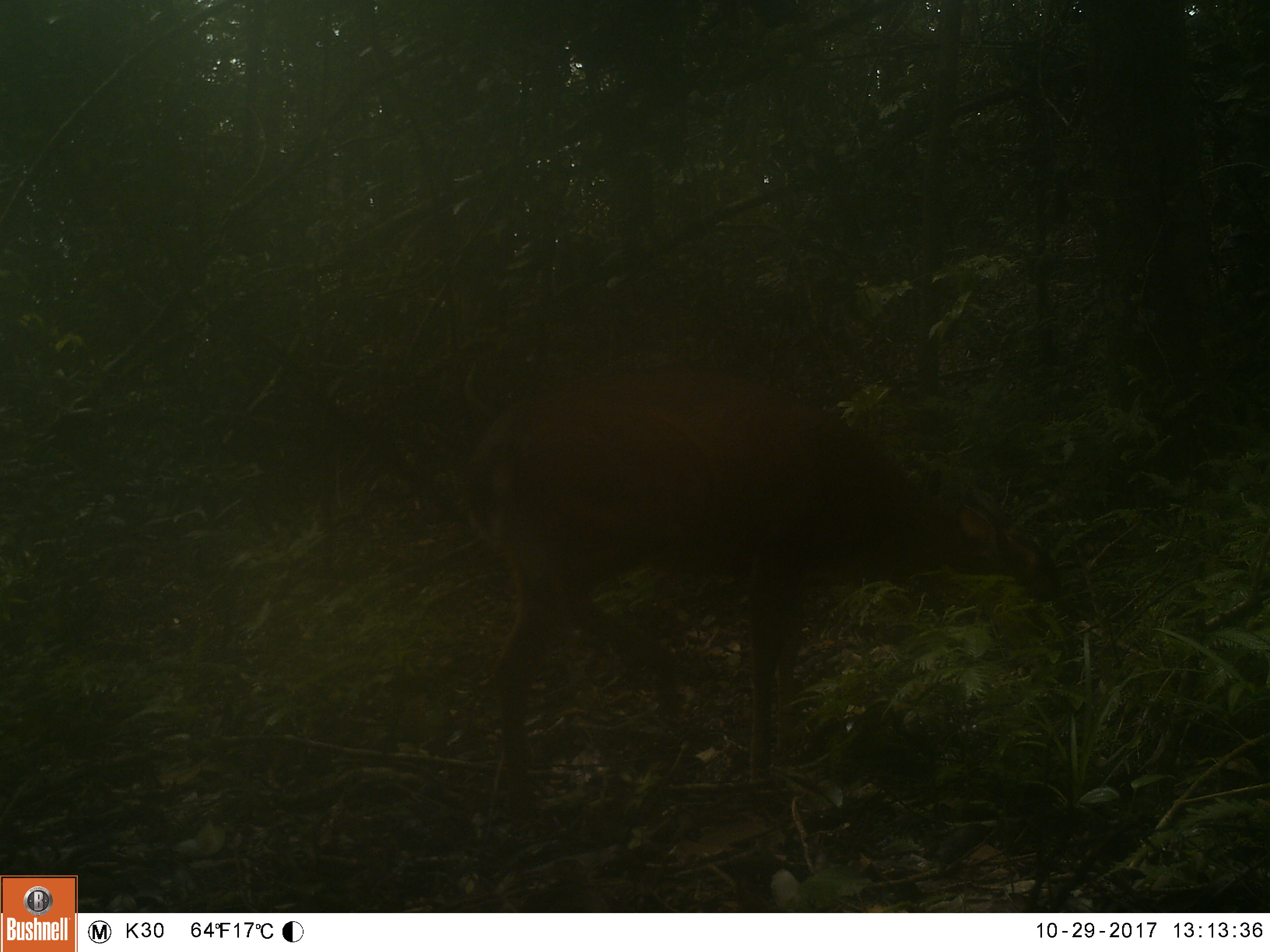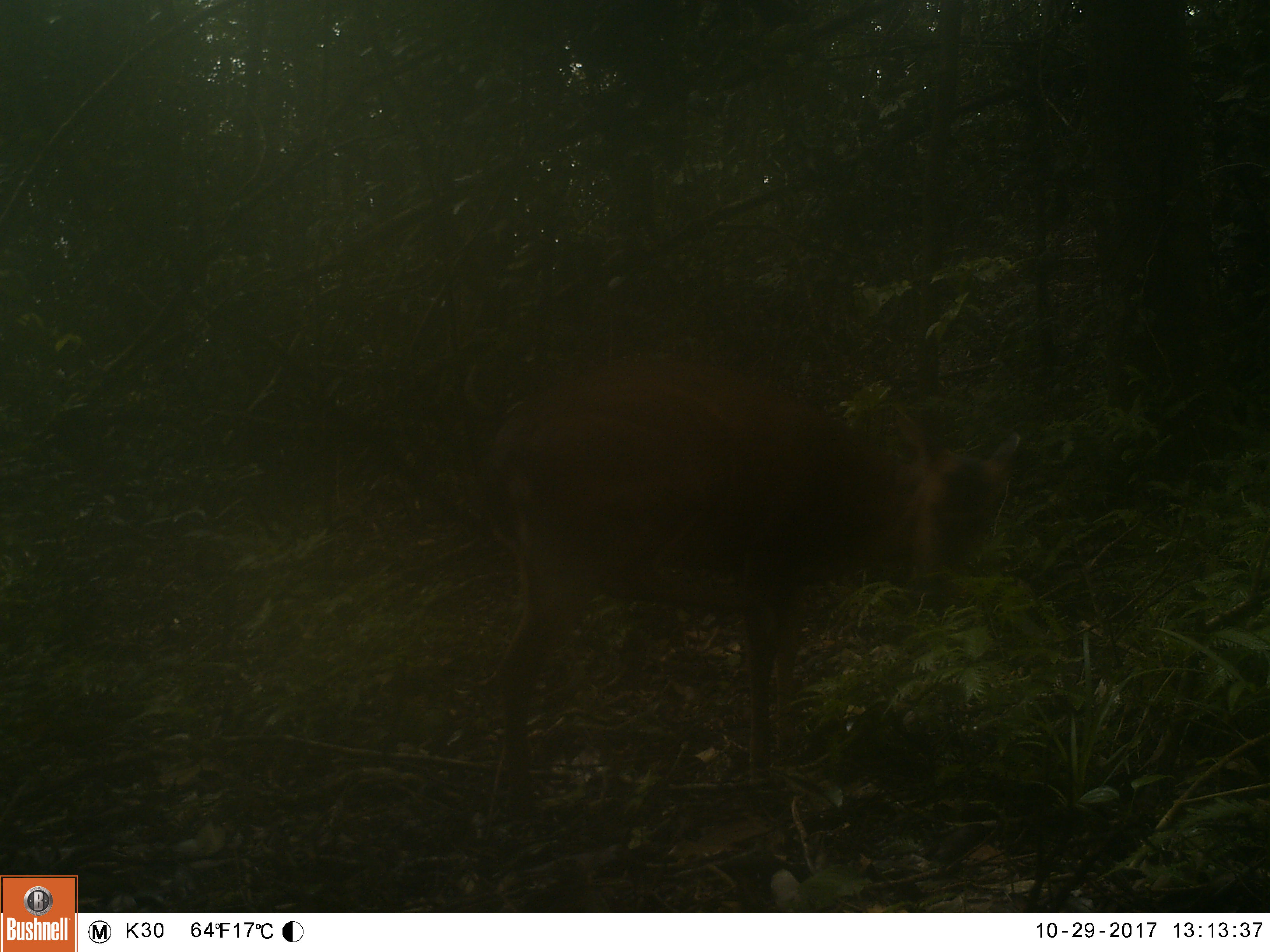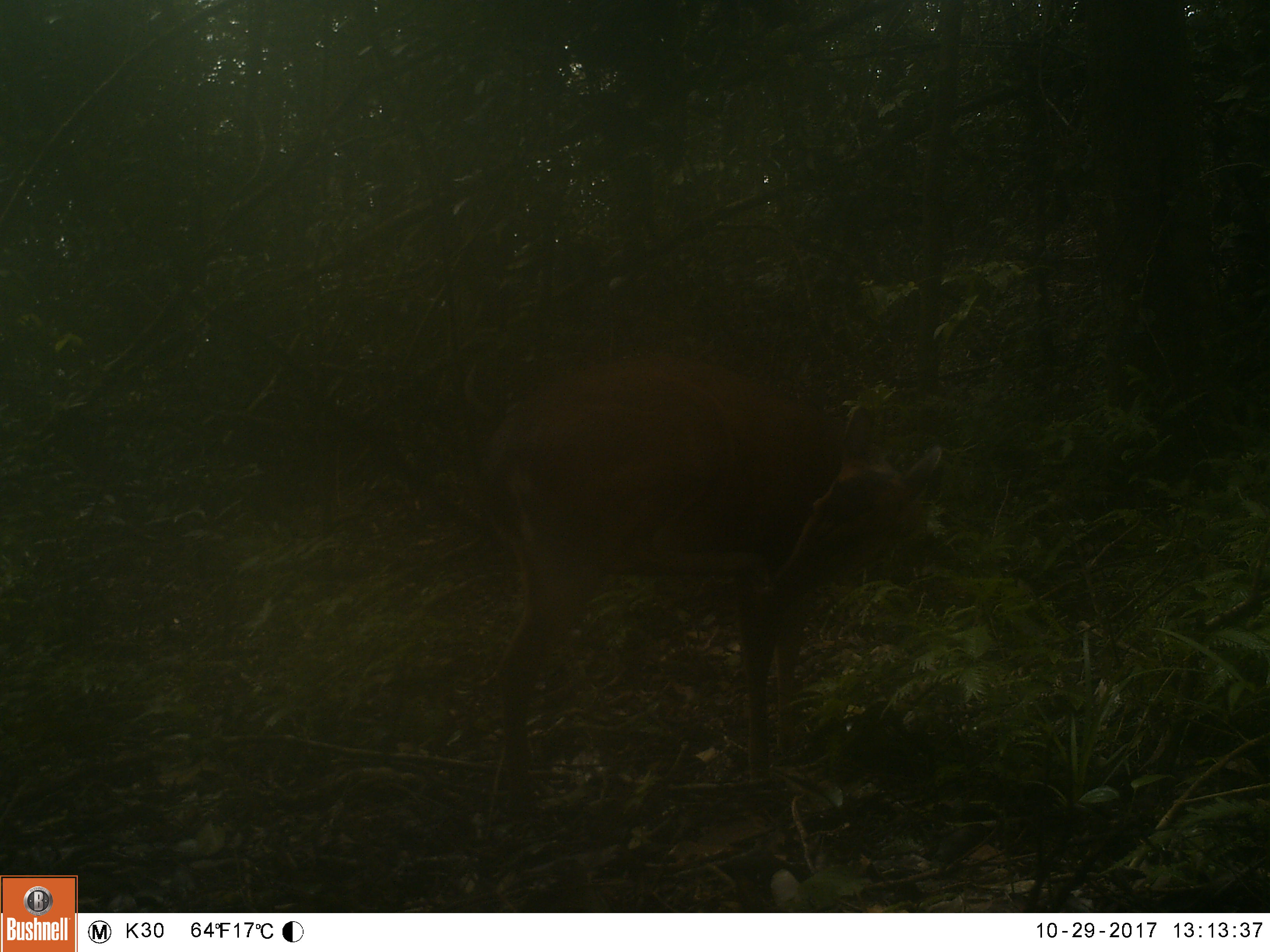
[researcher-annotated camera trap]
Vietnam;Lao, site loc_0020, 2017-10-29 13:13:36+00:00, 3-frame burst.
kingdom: Animalia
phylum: Chordata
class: Mammalia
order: Artiodactyla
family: Cervidae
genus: Muntiacus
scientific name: Muntiacus vuquangensis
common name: large-antlered muntjac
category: large antlered muntjac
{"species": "large antlered muntjac (large-antlered muntjac) (Muntiacus vuquangensis)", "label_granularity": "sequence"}